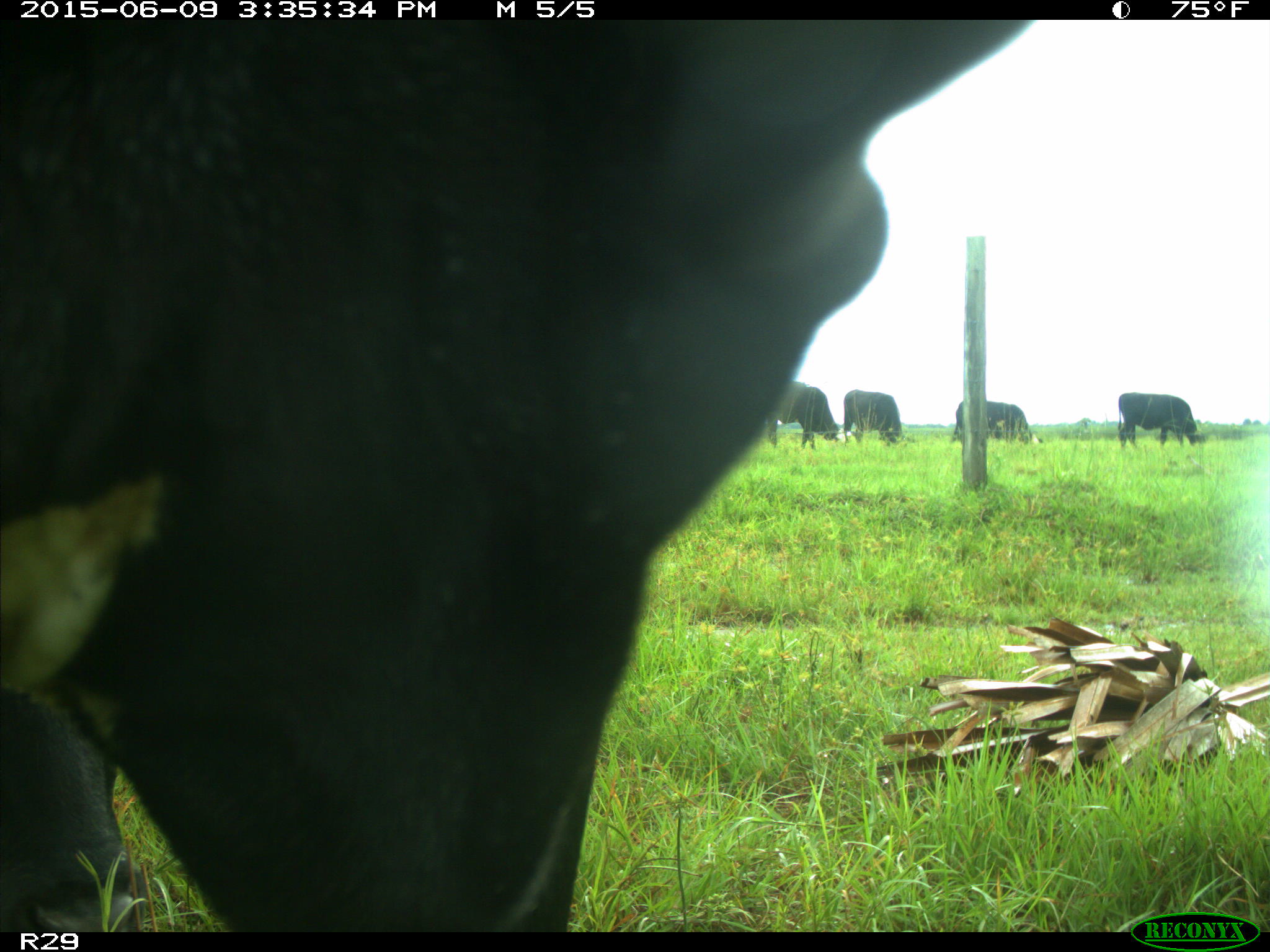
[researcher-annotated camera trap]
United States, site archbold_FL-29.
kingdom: Animalia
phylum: Chordata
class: Mammalia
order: Artiodactyla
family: Bovidae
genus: Bos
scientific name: Bos taurus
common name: domestic cow